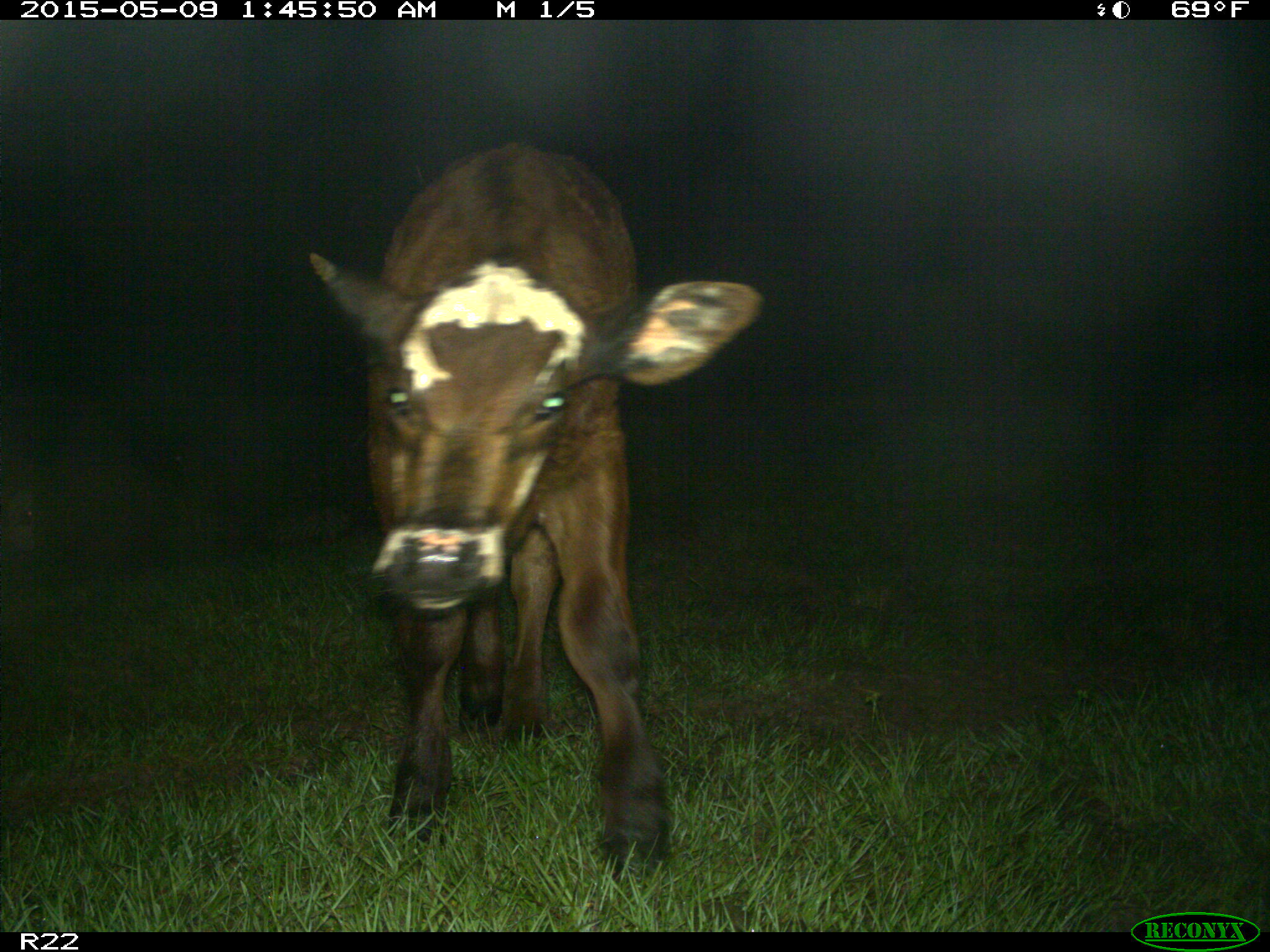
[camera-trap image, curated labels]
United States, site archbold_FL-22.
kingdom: Animalia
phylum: Chordata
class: Mammalia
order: Artiodactyla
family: Bovidae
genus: Bos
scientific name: Bos taurus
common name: domestic cow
Bos taurus (domestic cow).